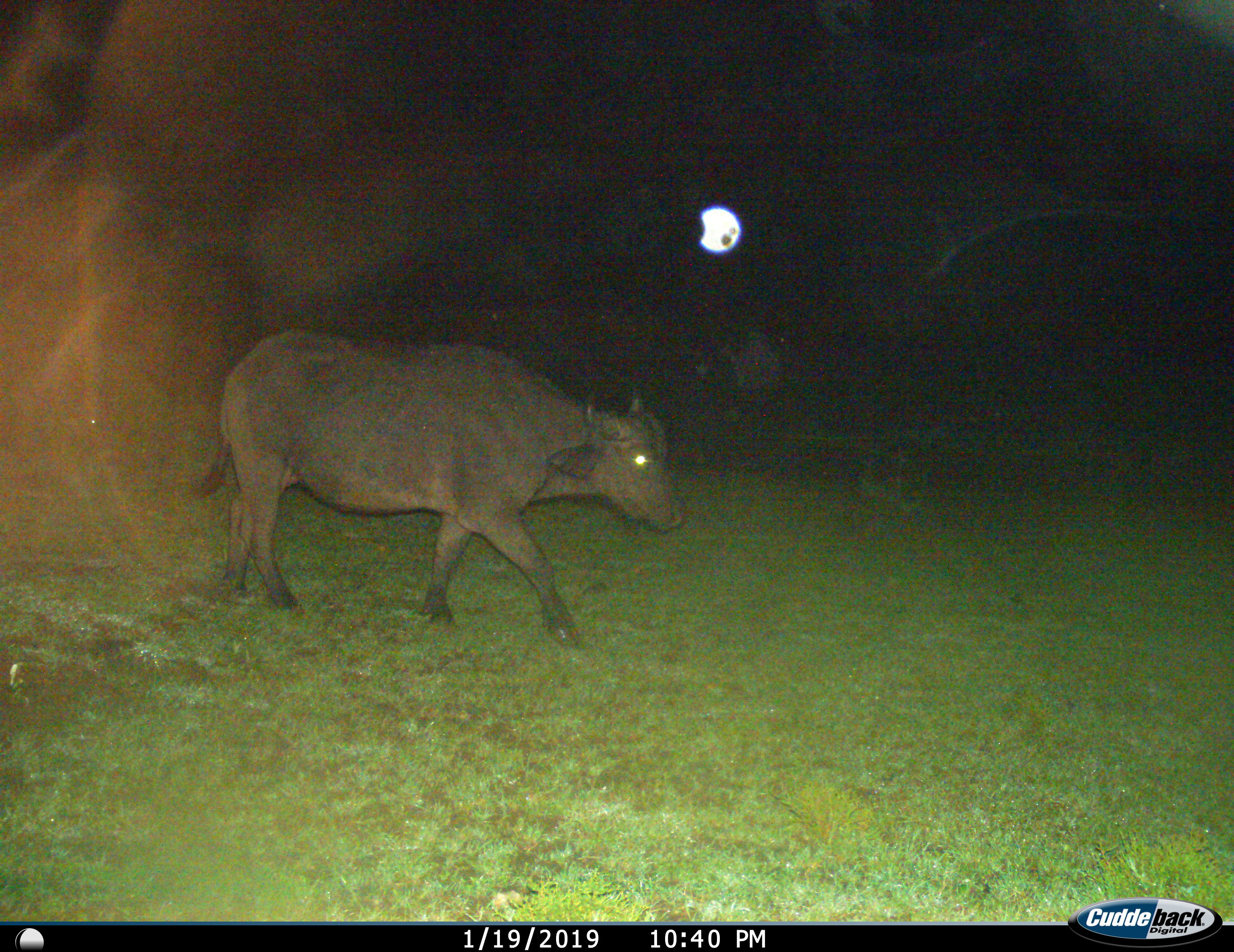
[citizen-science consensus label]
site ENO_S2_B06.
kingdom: Animalia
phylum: Chordata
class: Mammalia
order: Artiodactyla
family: Bovidae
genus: Syncerus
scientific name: Syncerus caffer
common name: african buffalo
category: buffalo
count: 1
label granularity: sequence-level